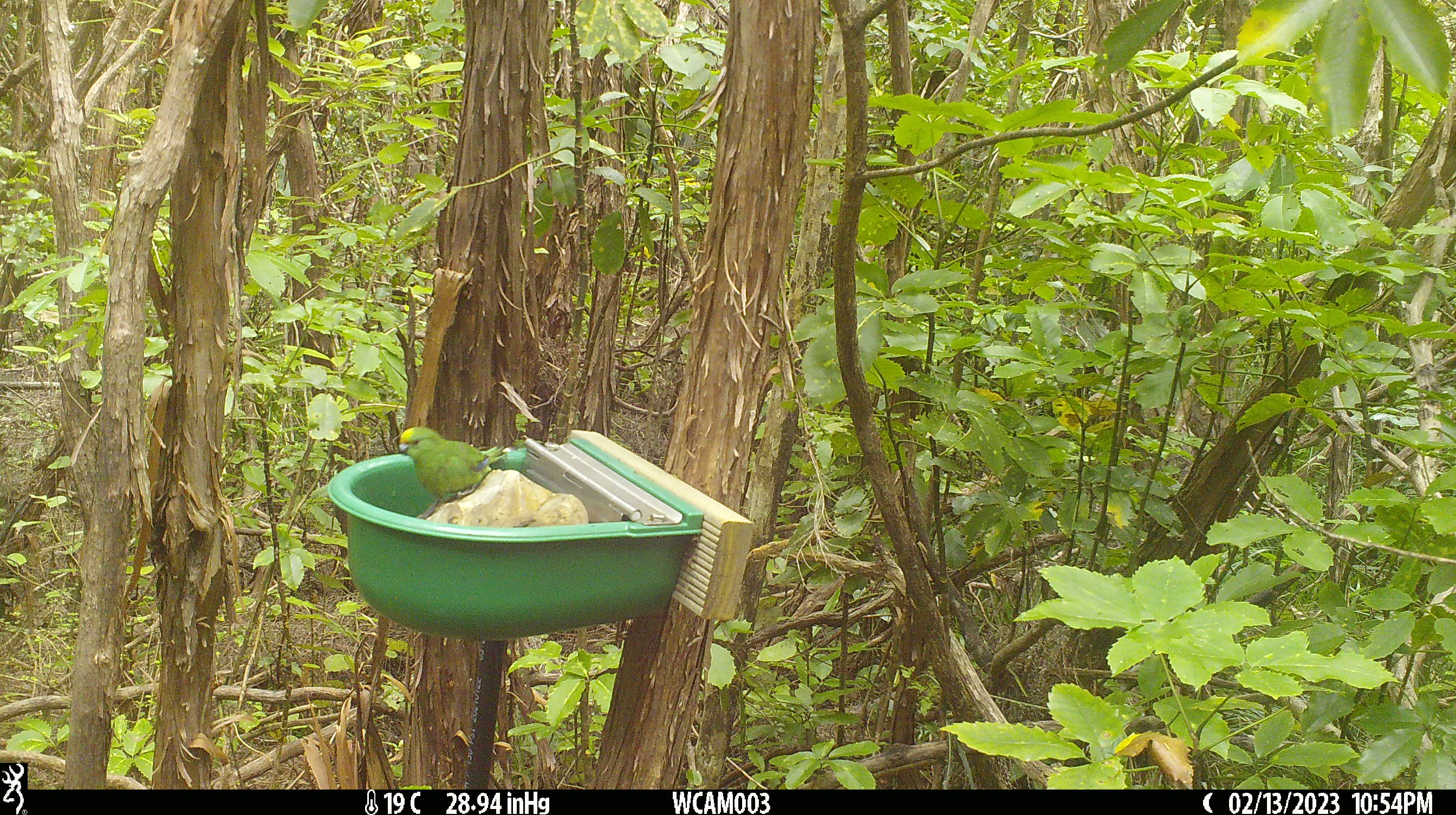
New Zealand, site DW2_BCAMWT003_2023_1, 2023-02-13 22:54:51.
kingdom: Animalia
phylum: Chordata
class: Aves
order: Psittaciformes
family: Psittaculidae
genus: Cyanoramphus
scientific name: Cyanoramphus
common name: parakeet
Parakeet (Cyanoramphus).